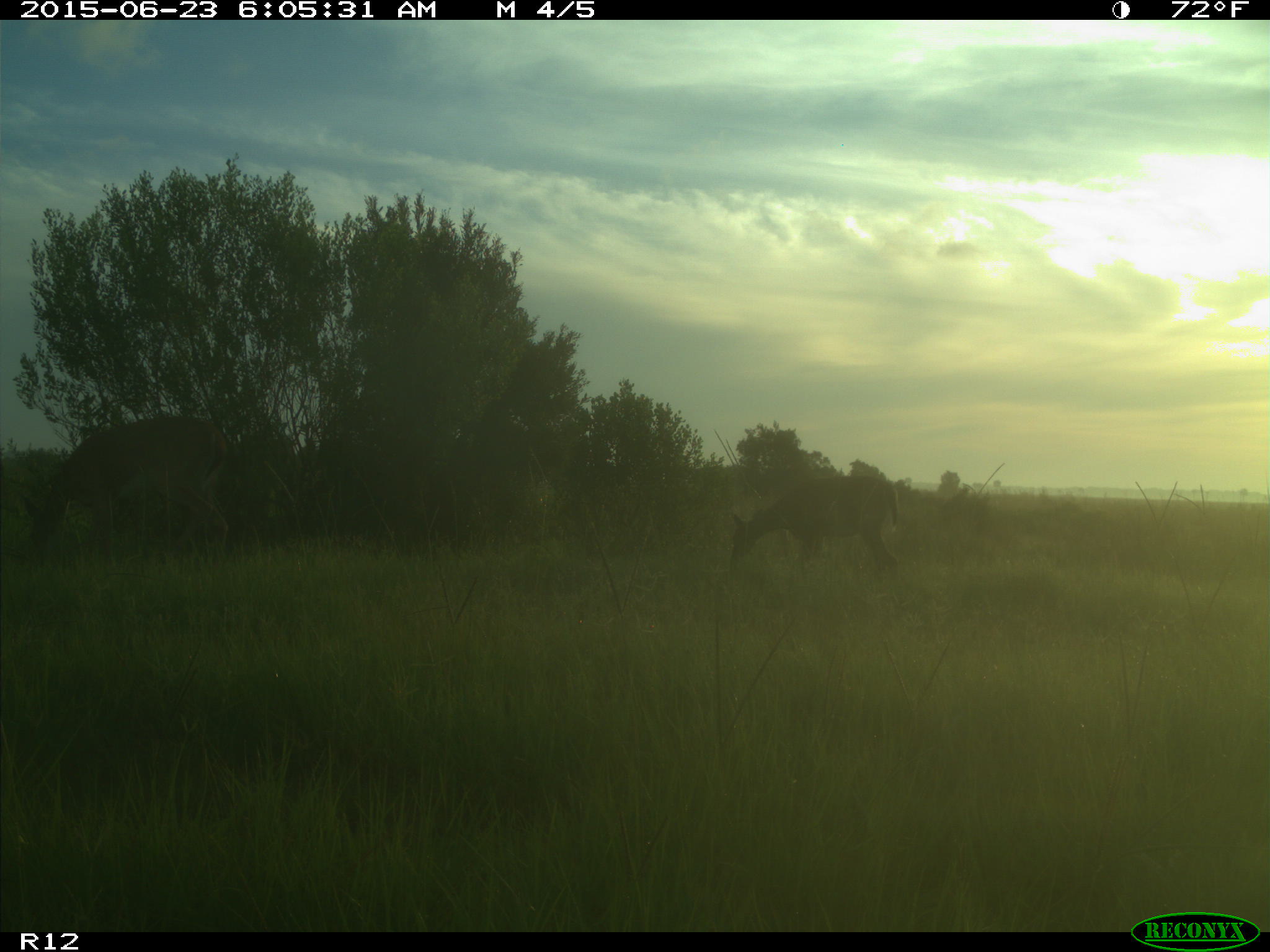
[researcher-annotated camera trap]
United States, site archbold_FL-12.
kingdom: Animalia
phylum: Chordata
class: Mammalia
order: Artiodactyla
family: Cervidae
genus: Odocoileus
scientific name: Odocoileus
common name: deer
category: unidentified deer